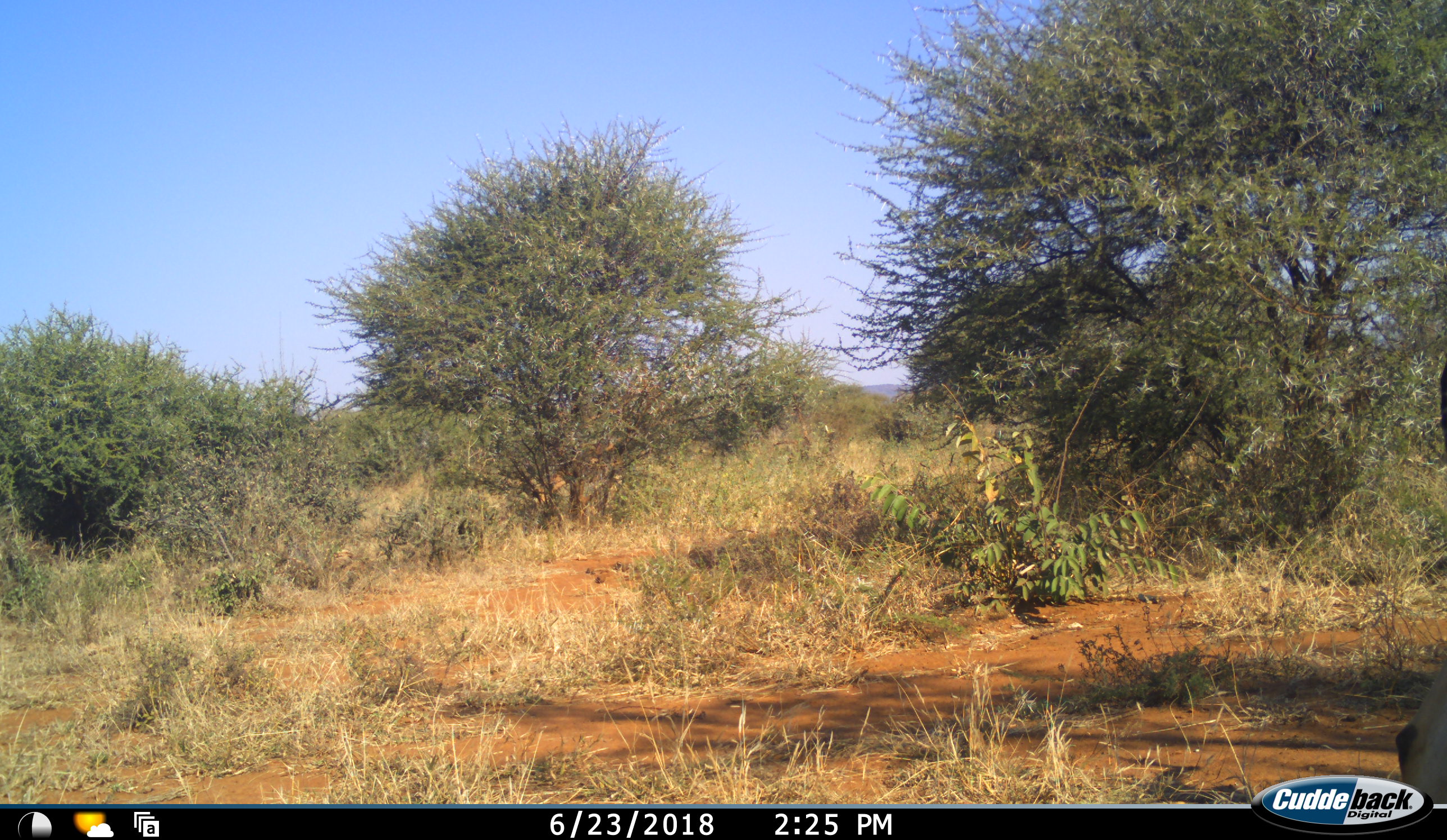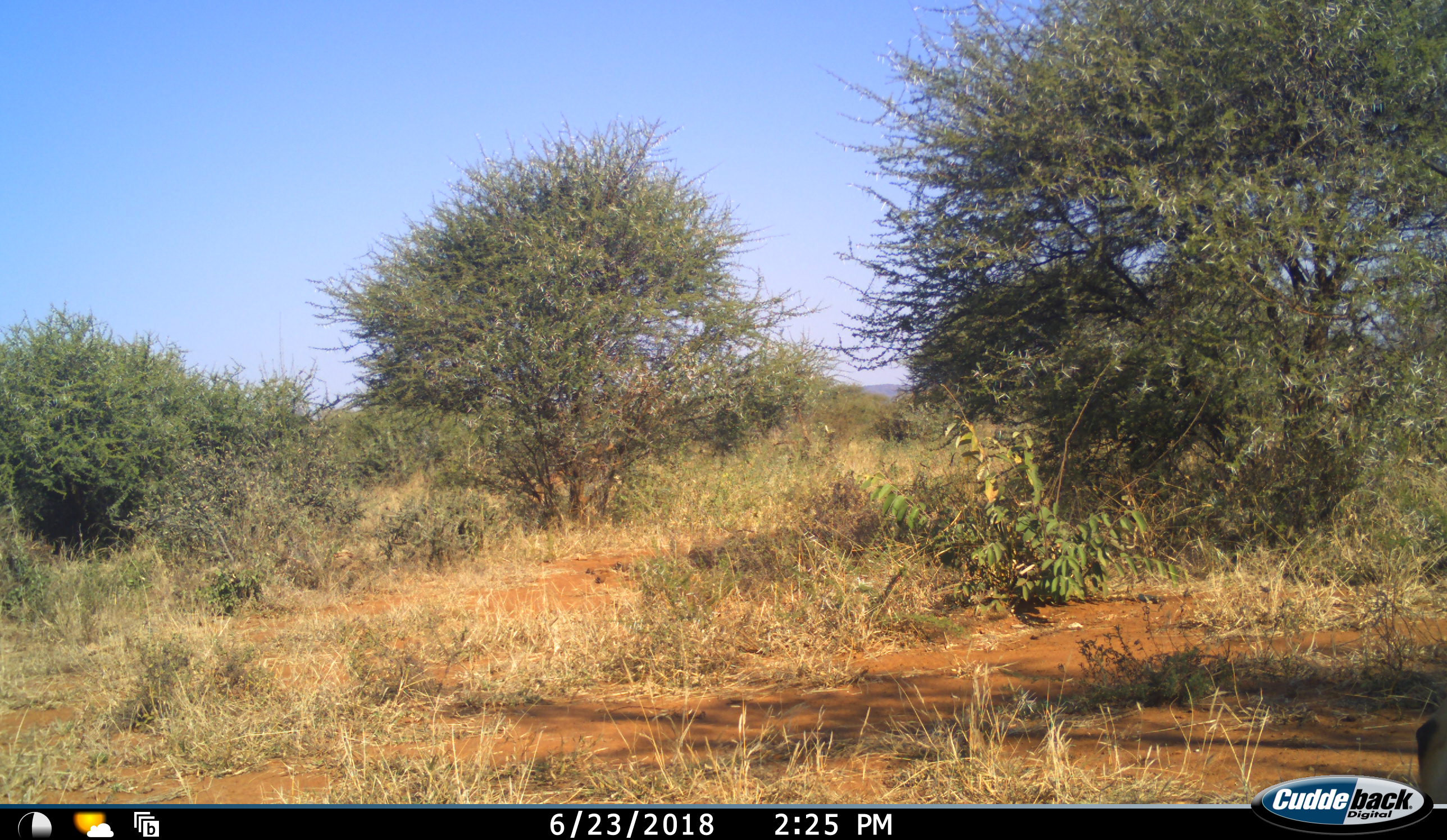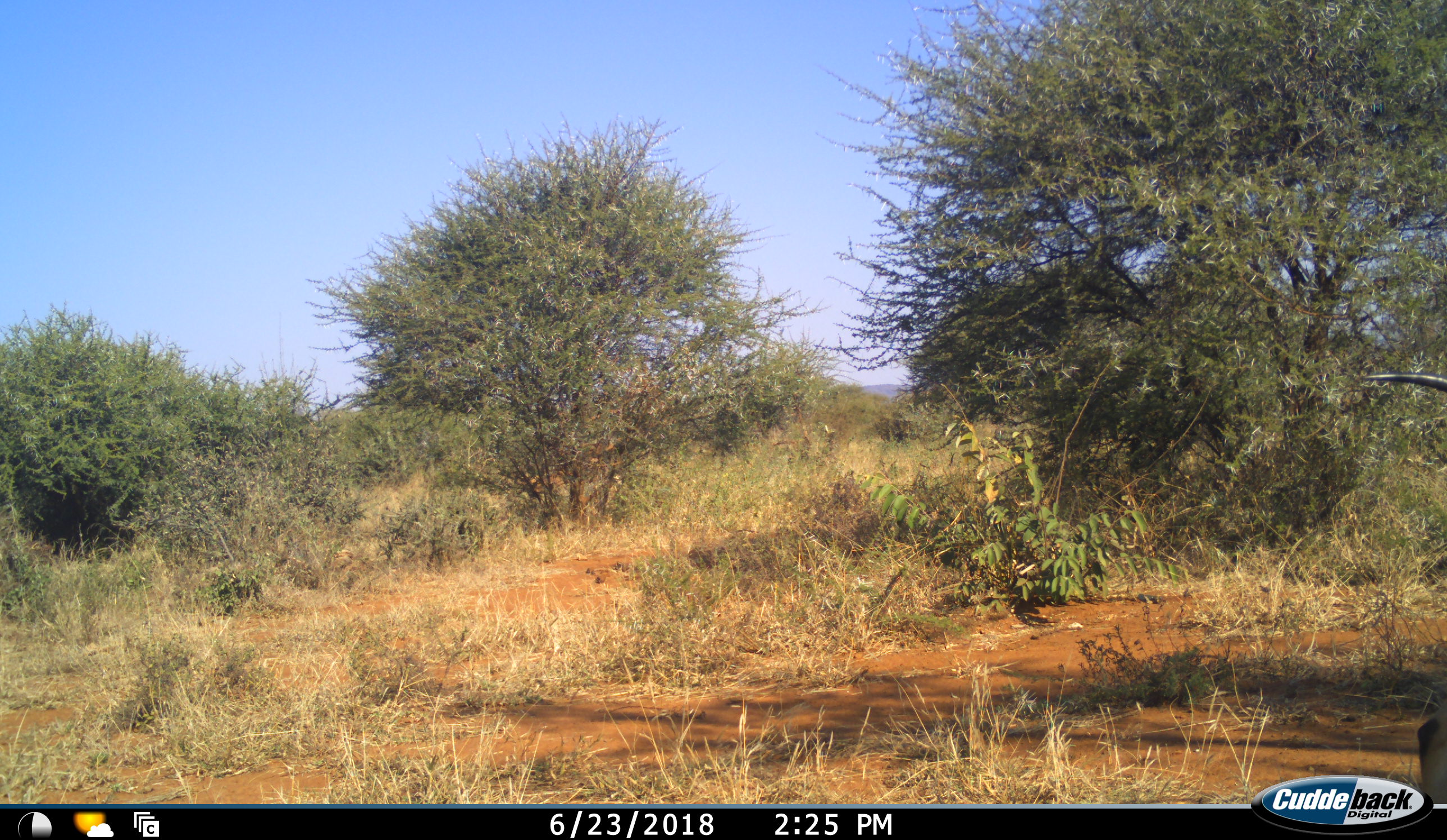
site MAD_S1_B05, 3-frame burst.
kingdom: Animalia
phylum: Chordata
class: Mammalia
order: Artiodactyla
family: Bovidae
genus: Aepyceros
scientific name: Aepyceros melampus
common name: impala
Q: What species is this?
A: Impala (Aepyceros melampus).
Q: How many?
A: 3.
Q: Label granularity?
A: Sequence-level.